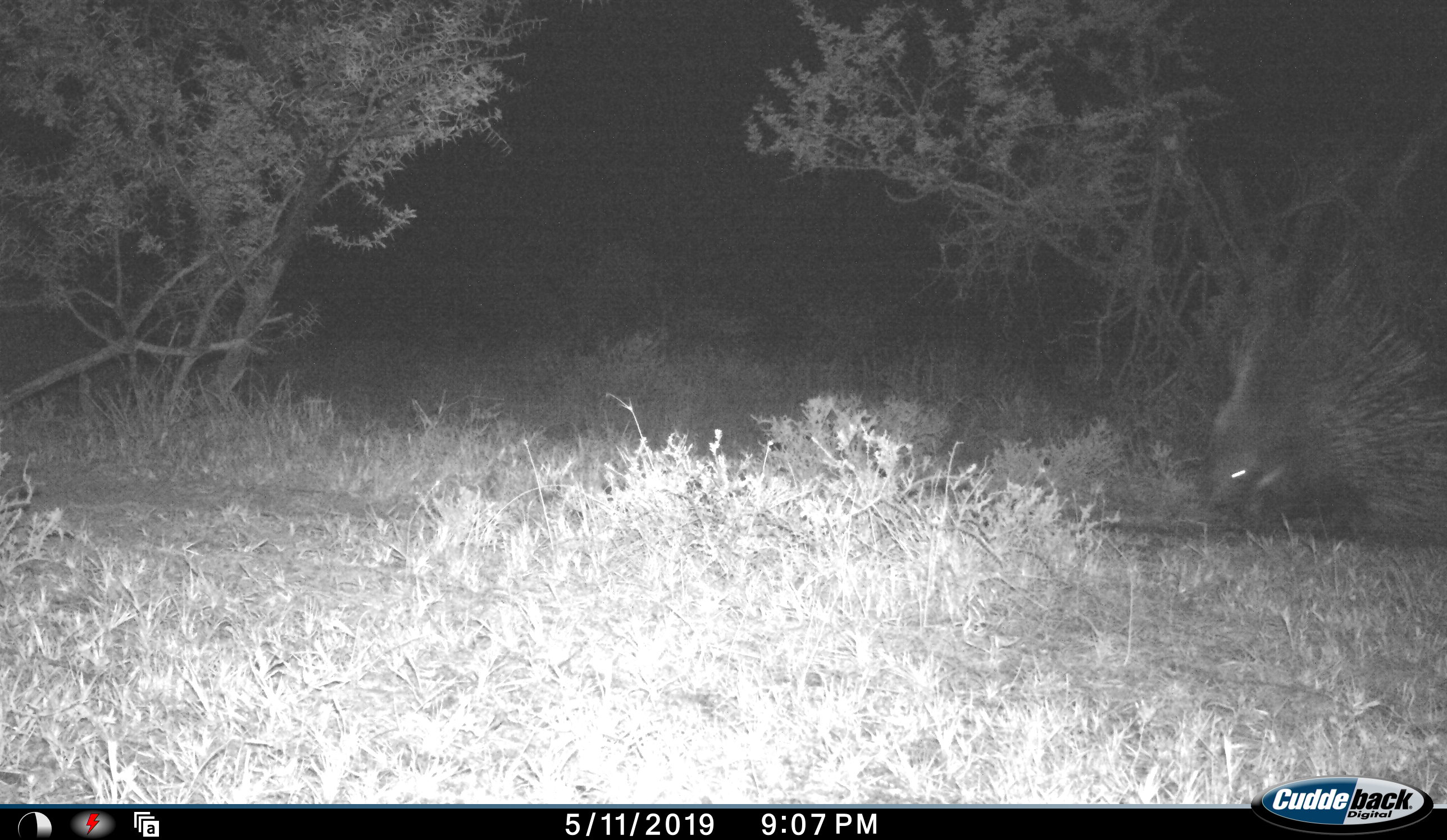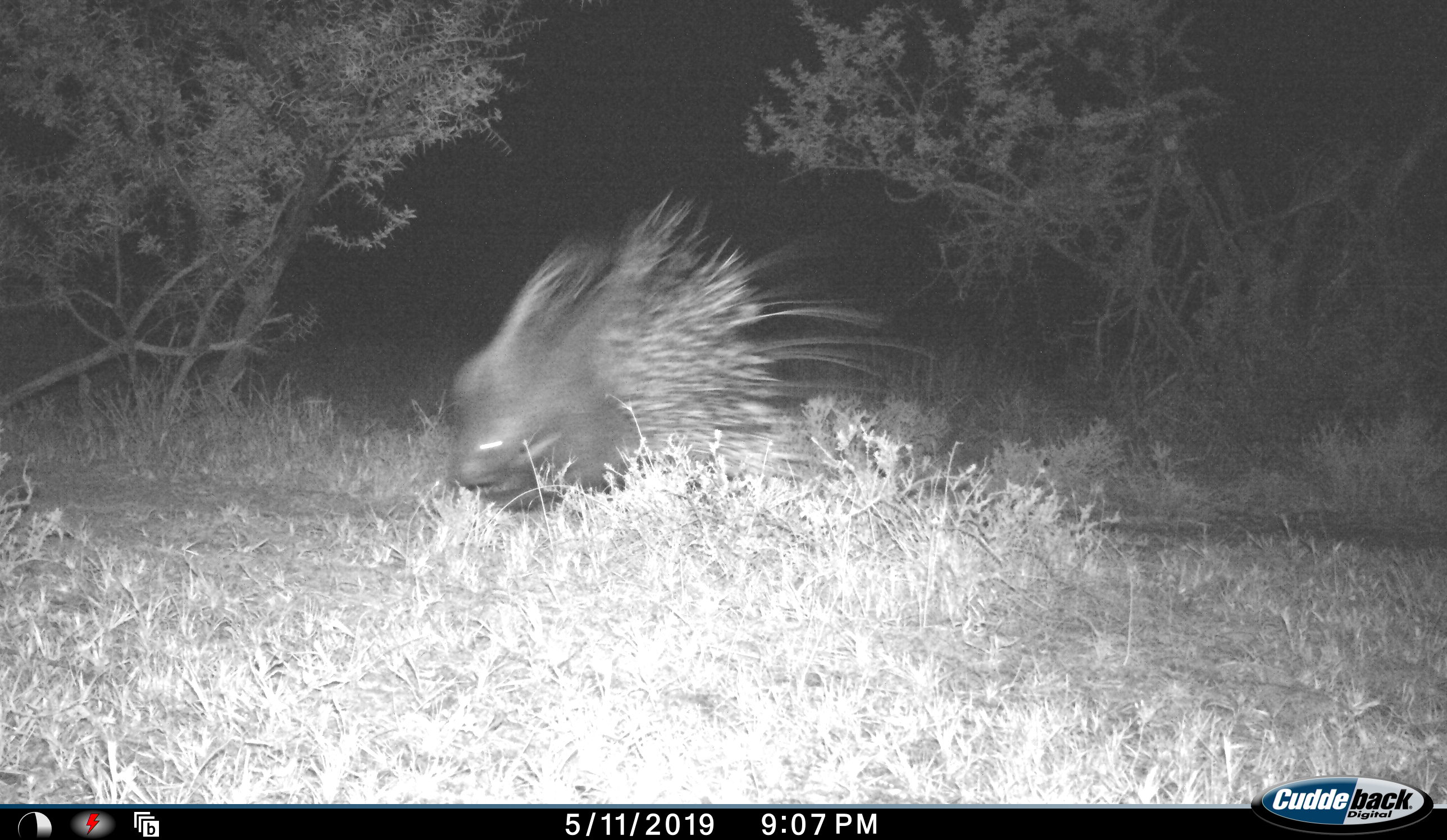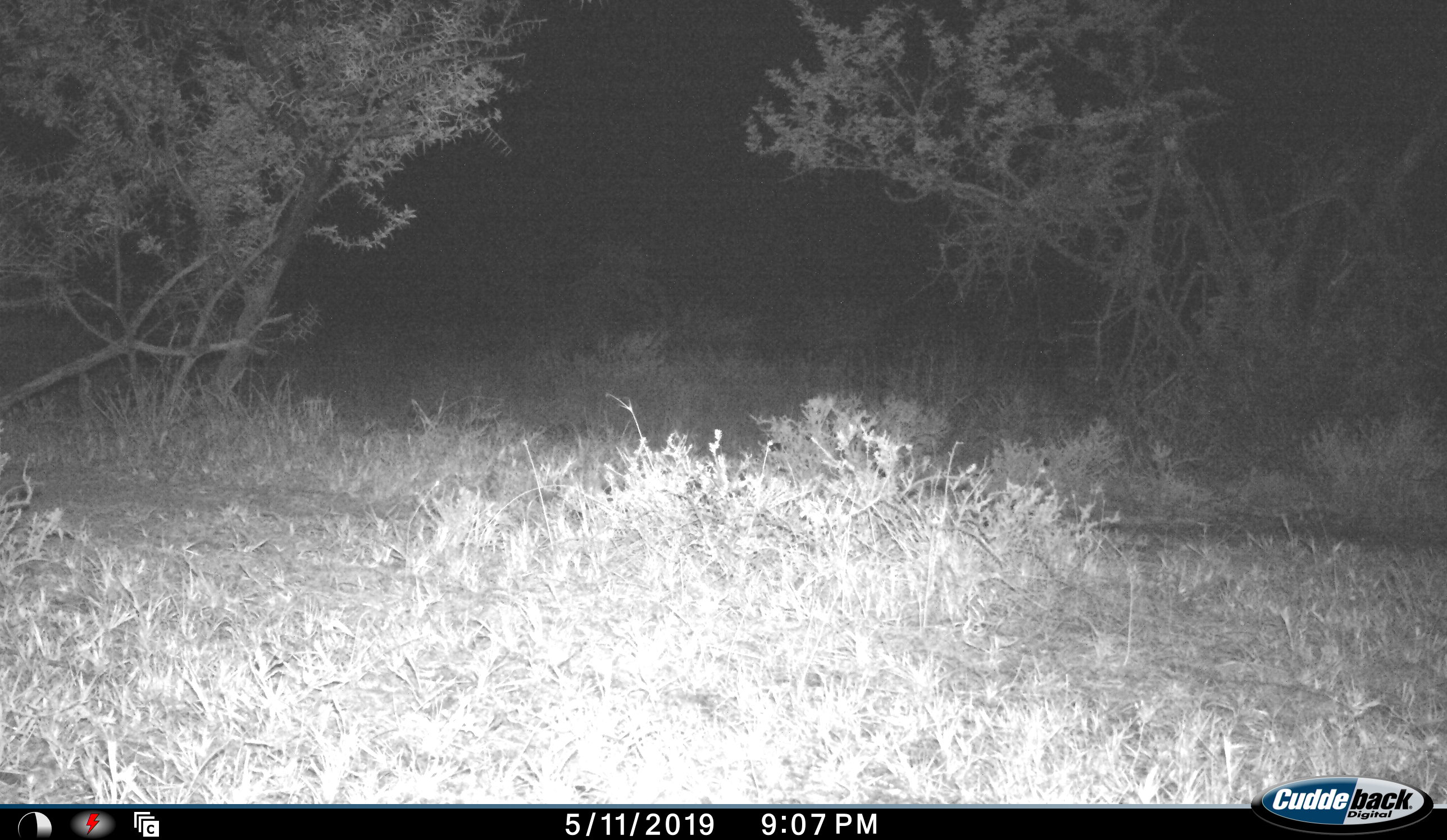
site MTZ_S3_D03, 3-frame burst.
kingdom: Animalia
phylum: Chordata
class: Mammalia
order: Rodentia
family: Hystricidae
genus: Hystrix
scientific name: Hystrix cristata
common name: crested porcupine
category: porcupine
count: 1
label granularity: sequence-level